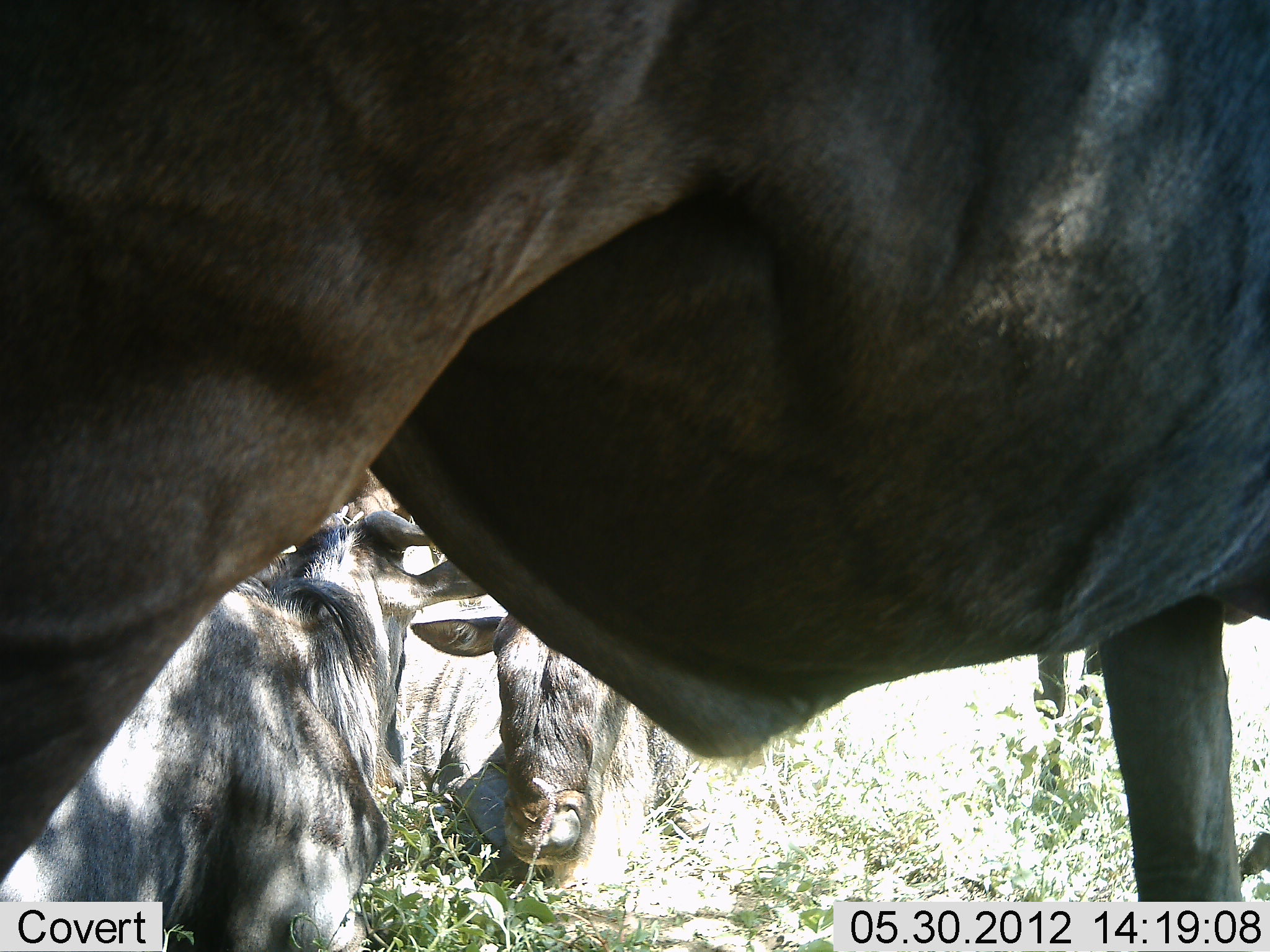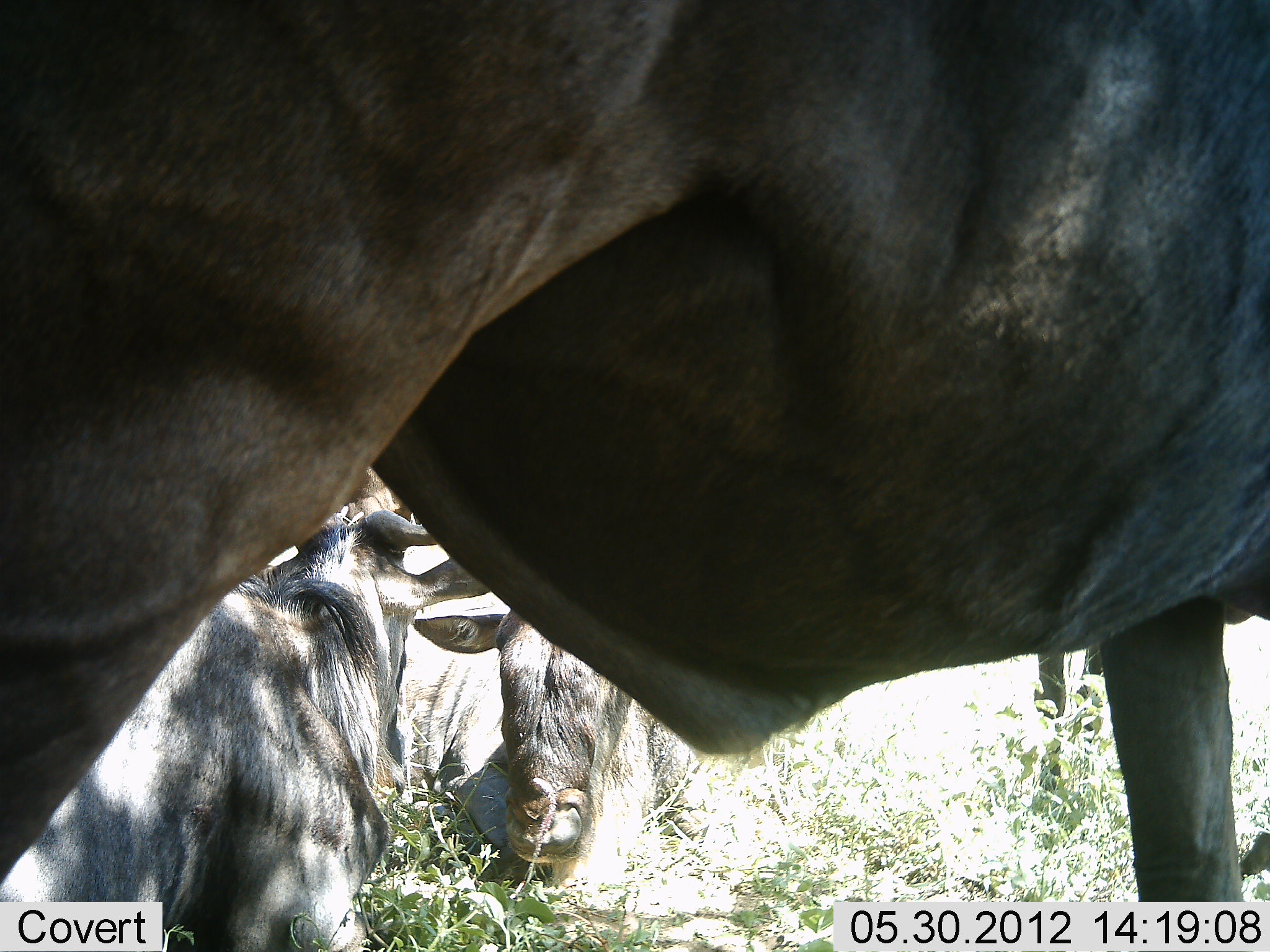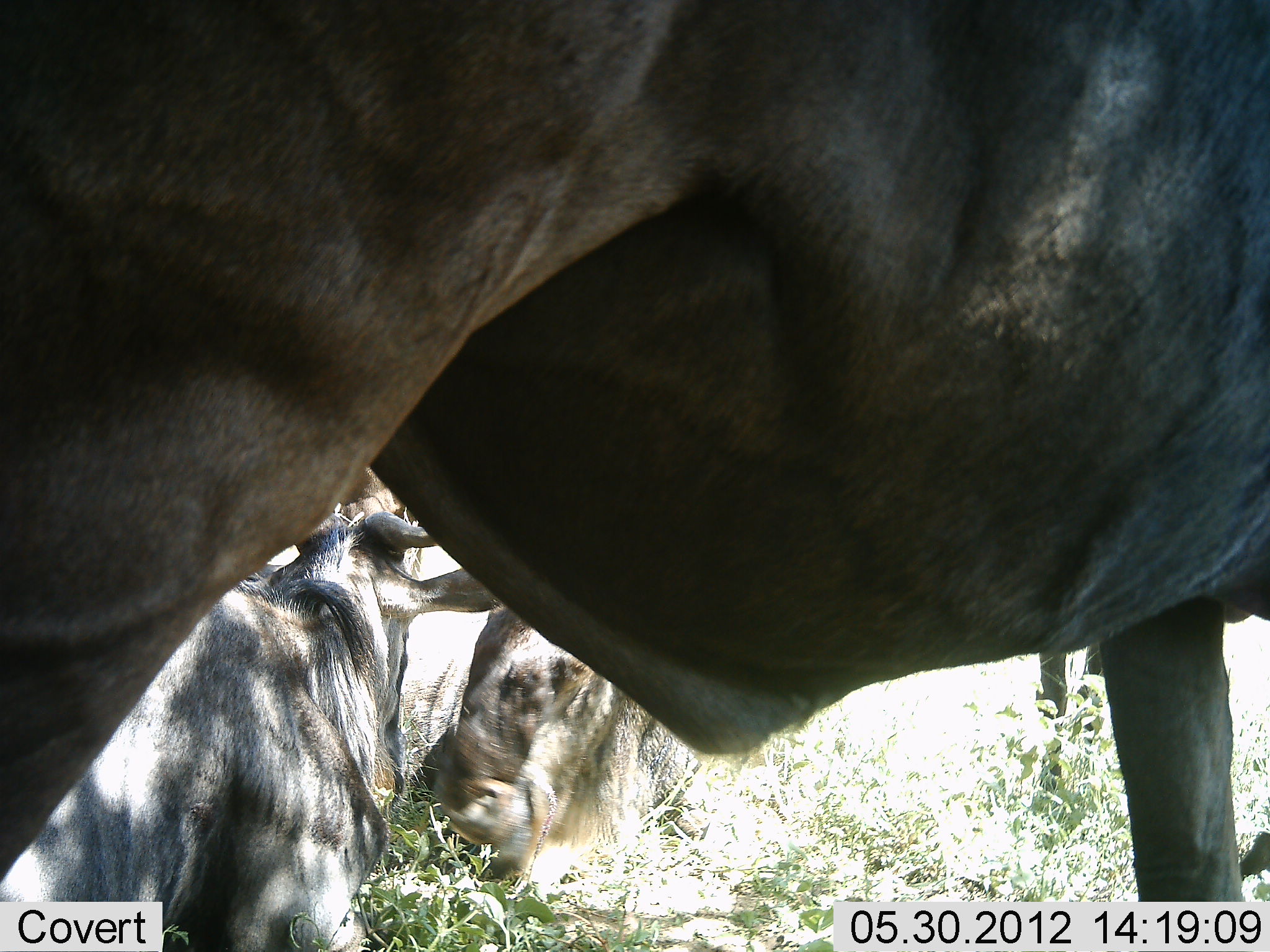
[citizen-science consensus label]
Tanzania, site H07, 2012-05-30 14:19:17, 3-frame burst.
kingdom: Animalia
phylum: Chordata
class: Mammalia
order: Artiodactyla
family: Bovidae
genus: Connochaetes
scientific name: Connochaetes taurinus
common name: blue wildebeest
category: wildebeest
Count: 3.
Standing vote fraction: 70%.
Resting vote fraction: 90%.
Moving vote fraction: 0%.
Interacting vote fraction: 0%.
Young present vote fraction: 10%.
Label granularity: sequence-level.